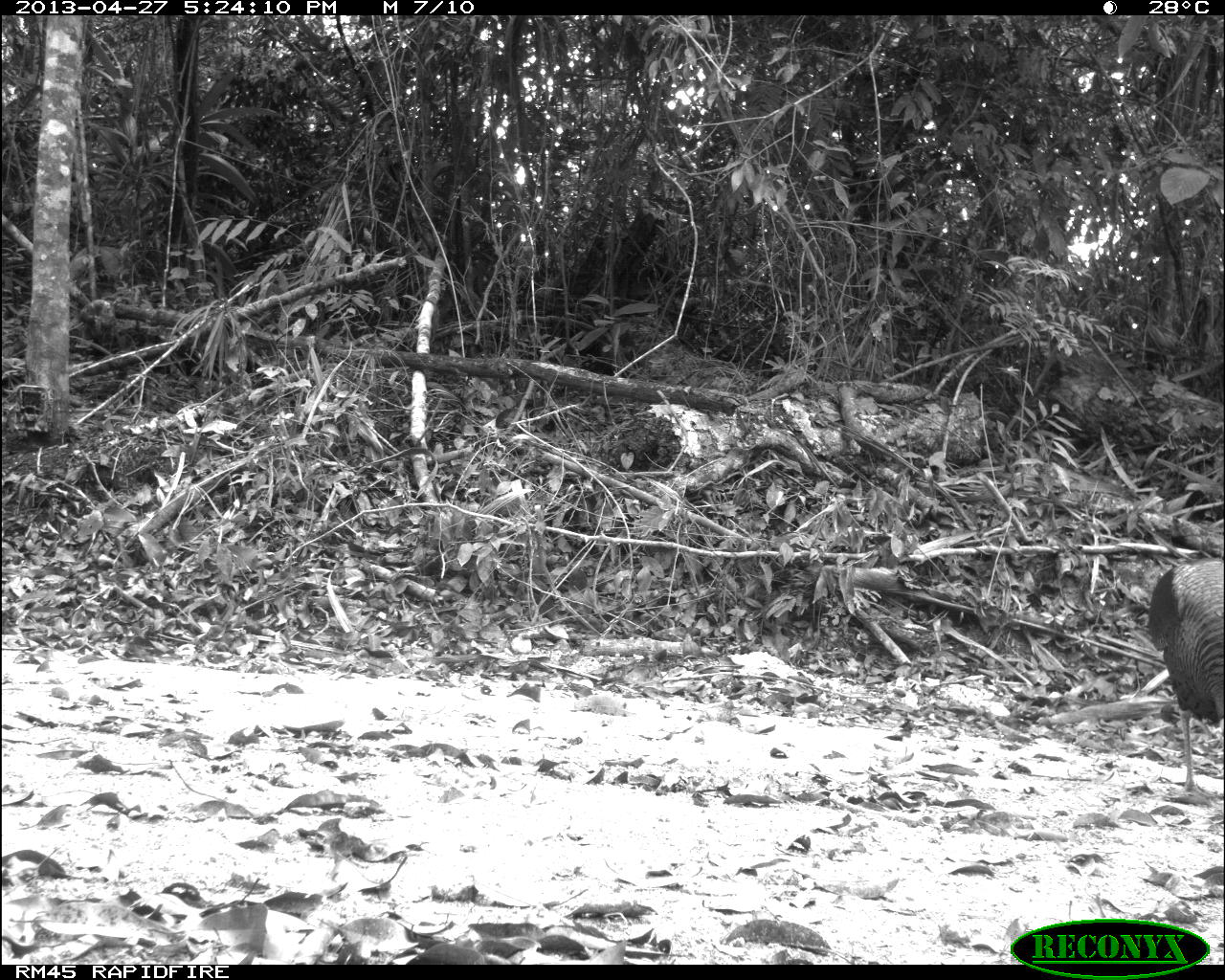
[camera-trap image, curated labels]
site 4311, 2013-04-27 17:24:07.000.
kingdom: Animalia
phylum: Chordata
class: Aves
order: Galliformes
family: Phasianidae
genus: Meleagris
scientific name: Meleagris ocellata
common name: ocellated turkey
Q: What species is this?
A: Meleagris ocellata (ocellated turkey).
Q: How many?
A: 1.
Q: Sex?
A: Male.